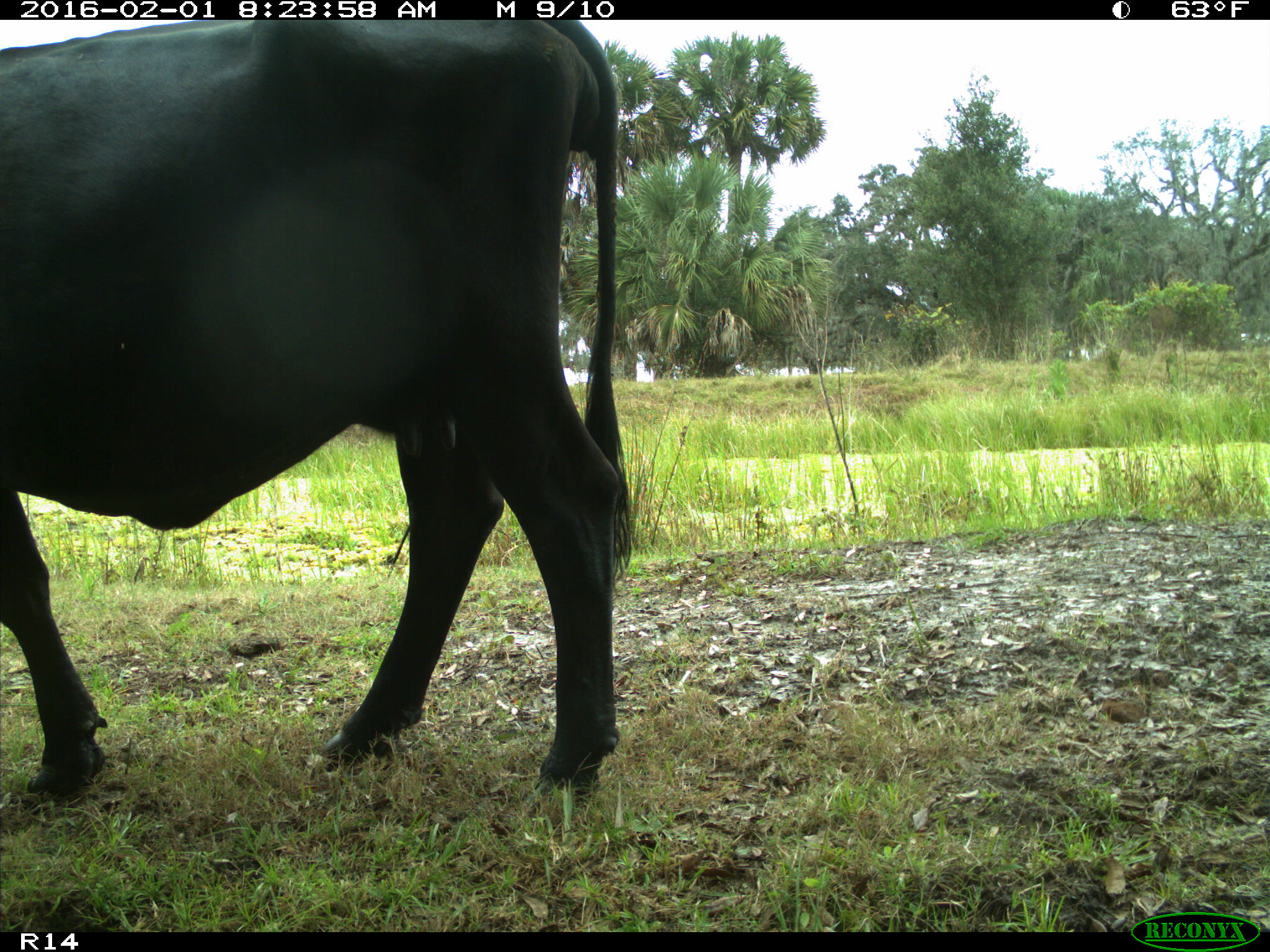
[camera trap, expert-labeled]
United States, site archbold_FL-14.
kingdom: Animalia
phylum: Chordata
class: Mammalia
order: Artiodactyla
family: Bovidae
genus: Bos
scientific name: Bos taurus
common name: domestic cow